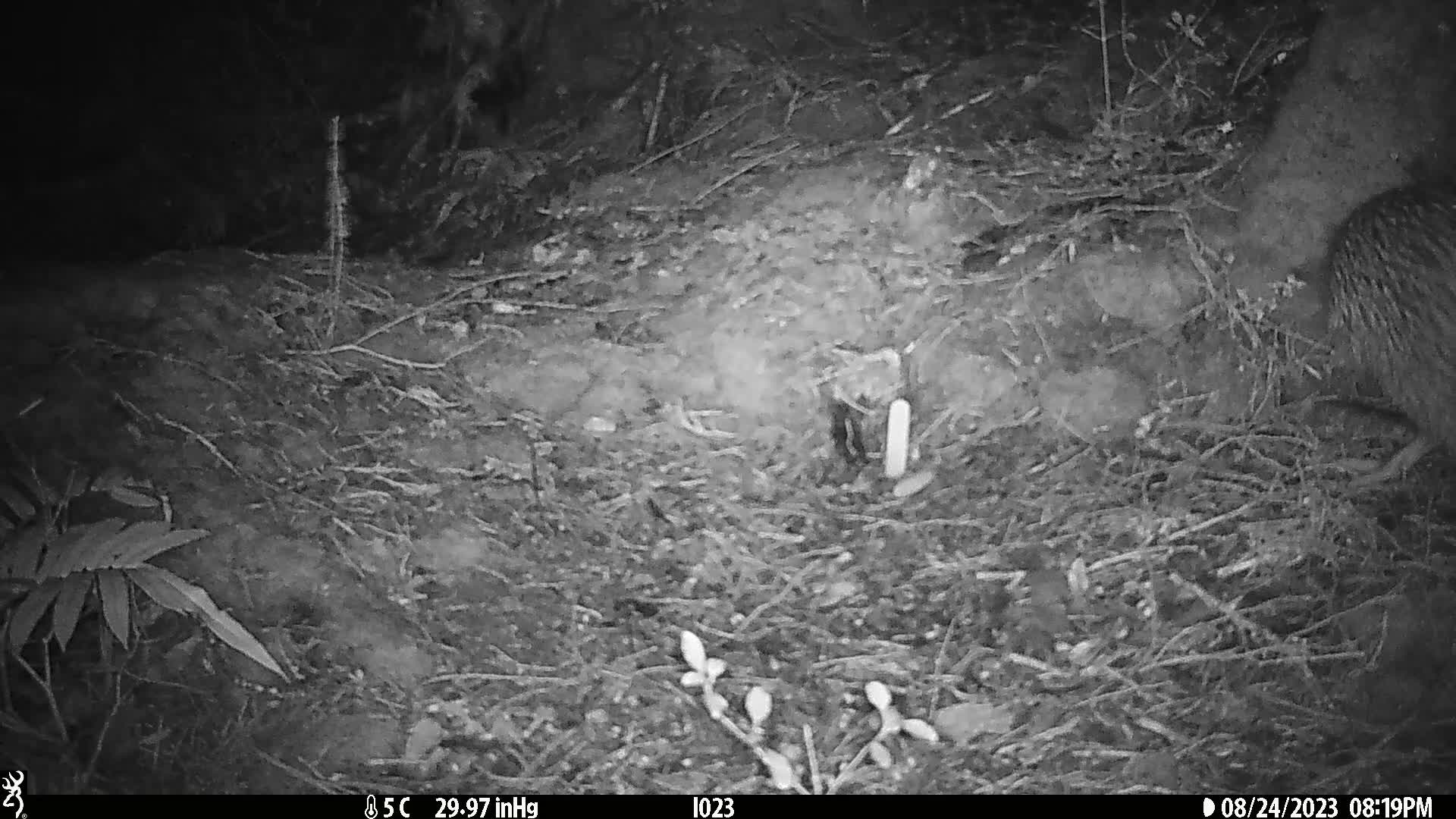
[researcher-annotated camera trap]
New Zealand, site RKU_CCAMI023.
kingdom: Animalia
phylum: Chordata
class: Aves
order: Apterygiformes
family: Apterygidae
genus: Apteryx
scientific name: Apteryx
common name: kiwi